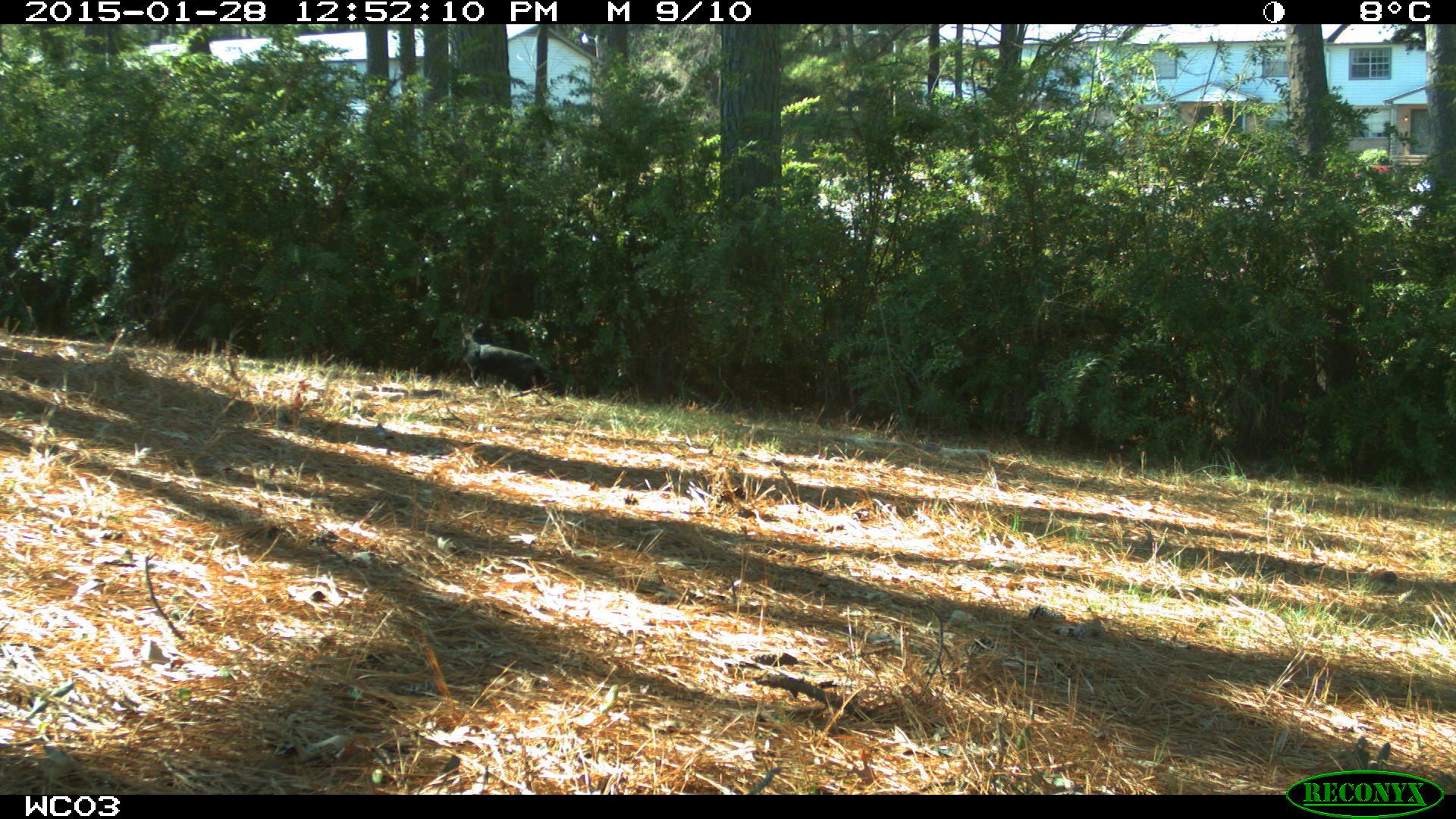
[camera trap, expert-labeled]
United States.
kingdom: Animalia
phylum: Chordata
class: Mammalia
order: Carnivora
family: Felidae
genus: Felis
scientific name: Felis catus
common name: domestic cat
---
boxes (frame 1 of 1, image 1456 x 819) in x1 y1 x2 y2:
Domestic Cat: 438 317 563 399